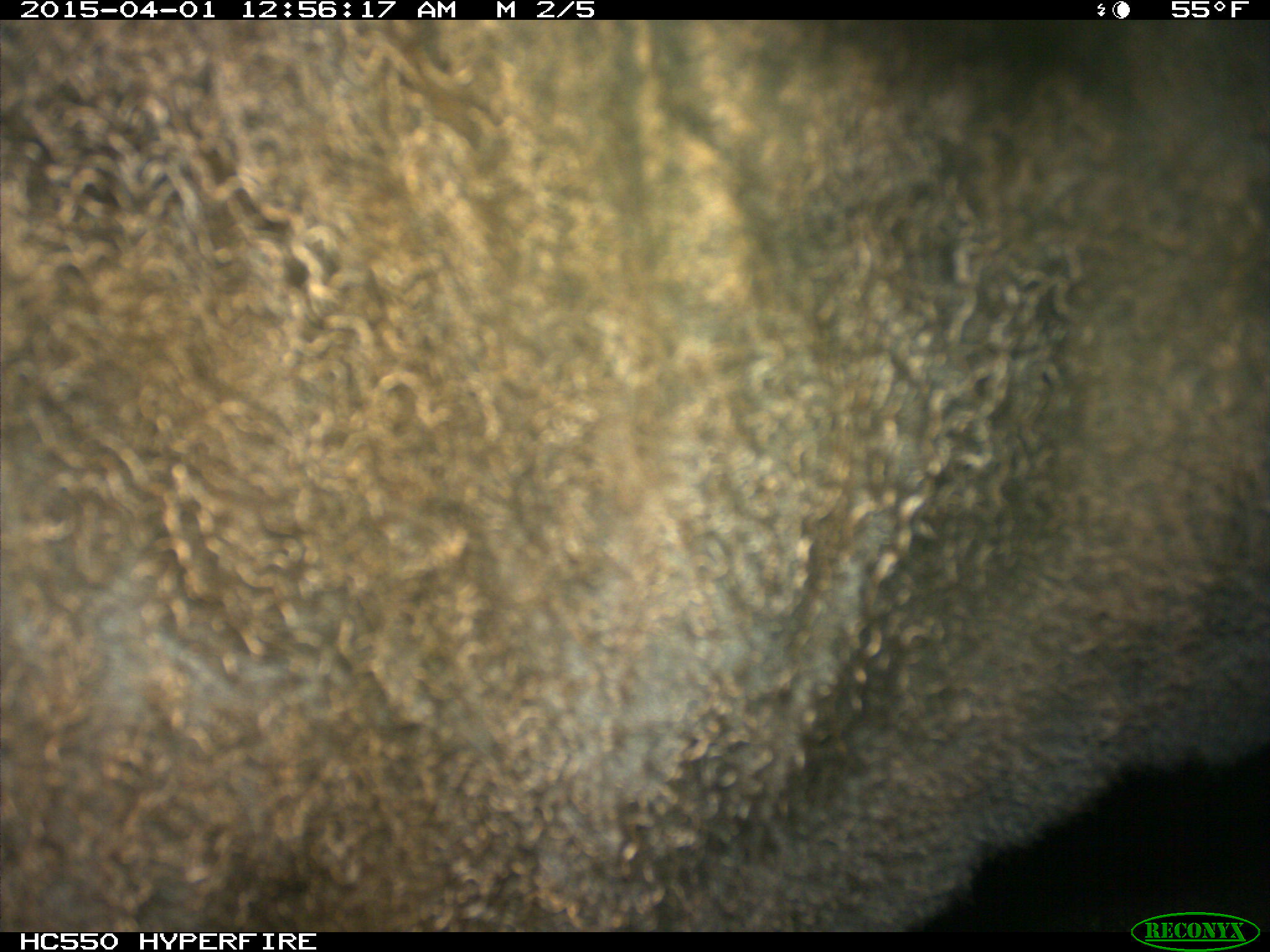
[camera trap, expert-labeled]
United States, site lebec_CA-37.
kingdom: Animalia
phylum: Chordata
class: Mammalia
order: Artiodactyla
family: Bovidae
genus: Bos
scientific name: Bos taurus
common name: domestic cow